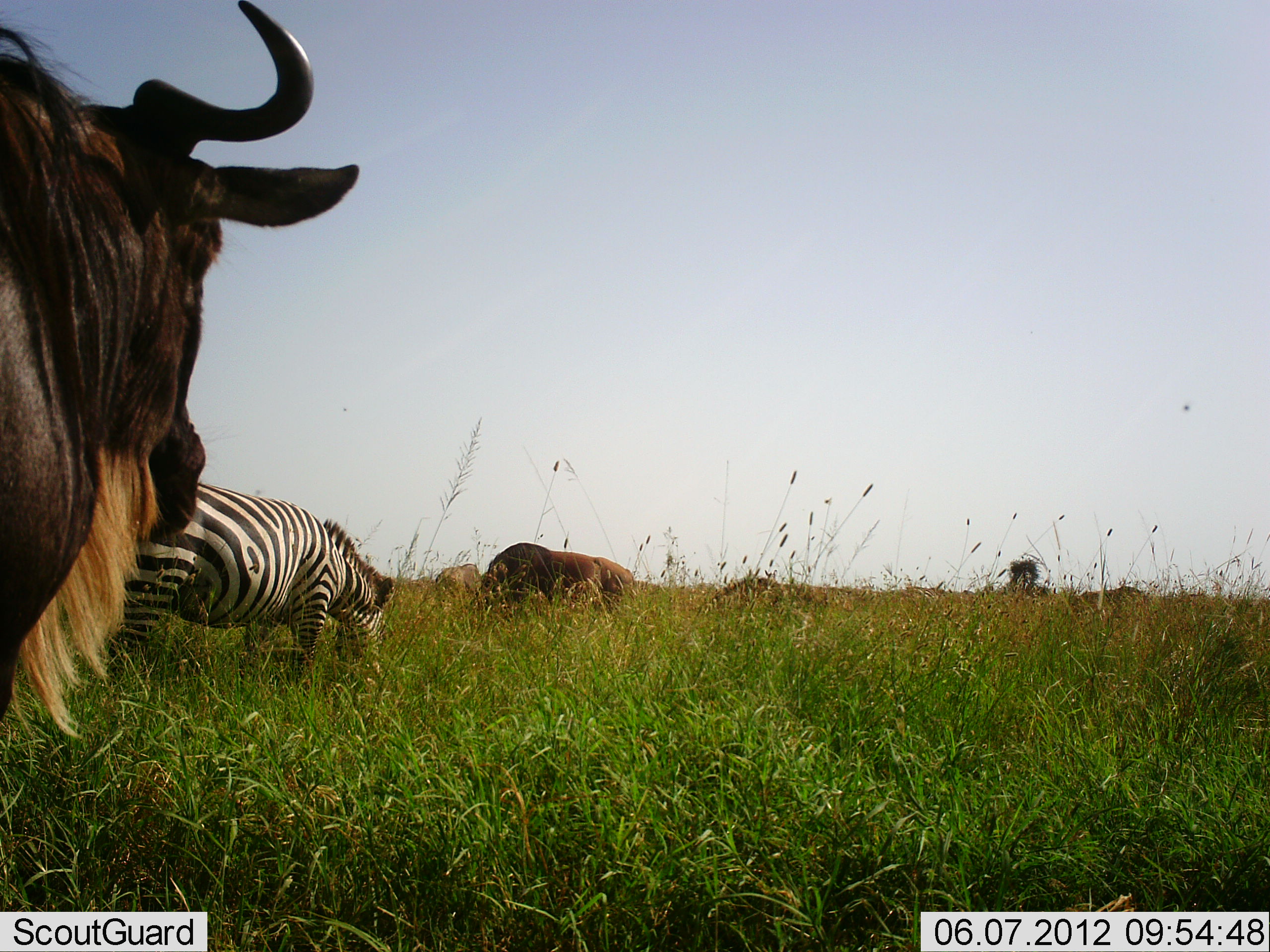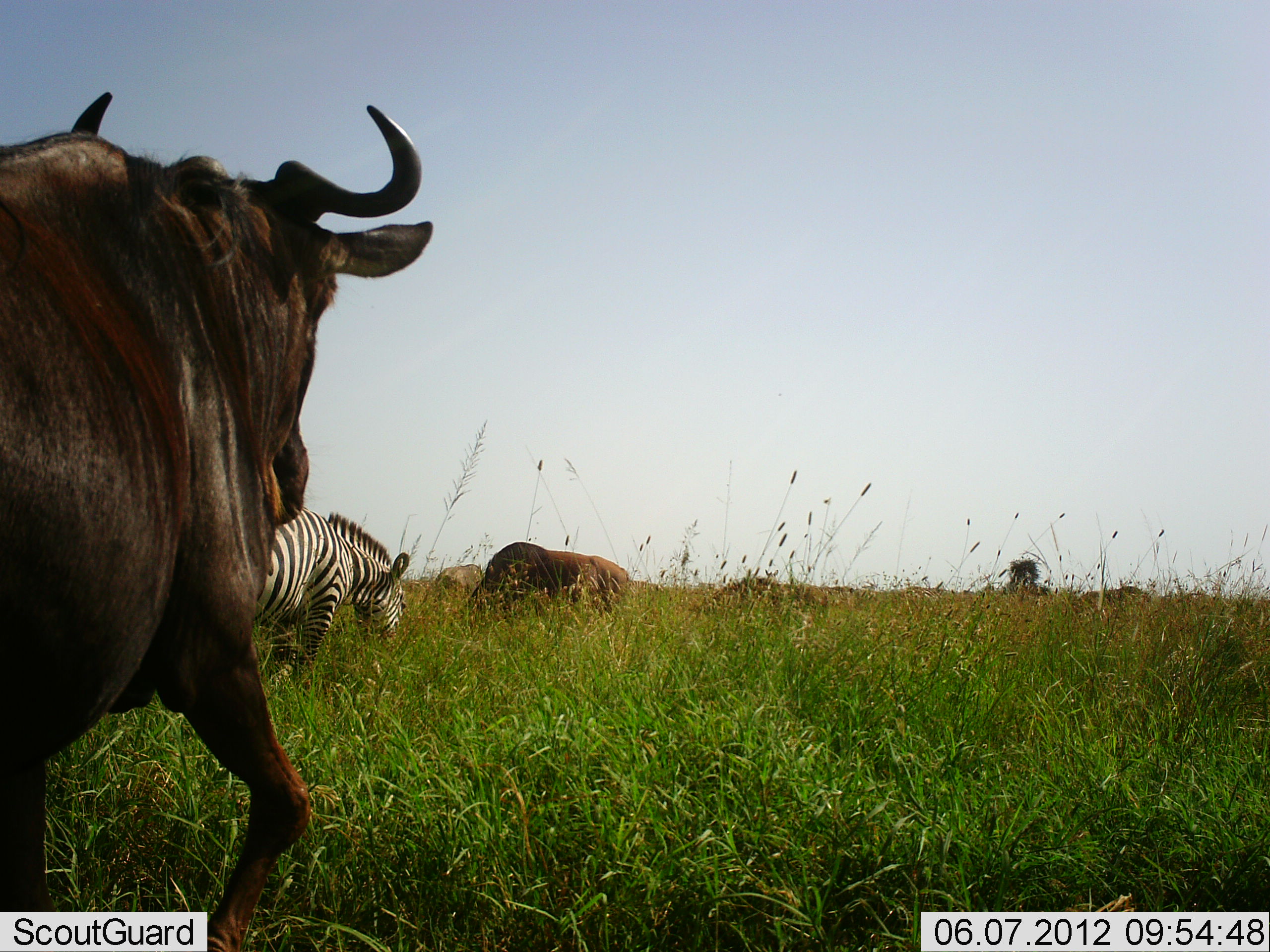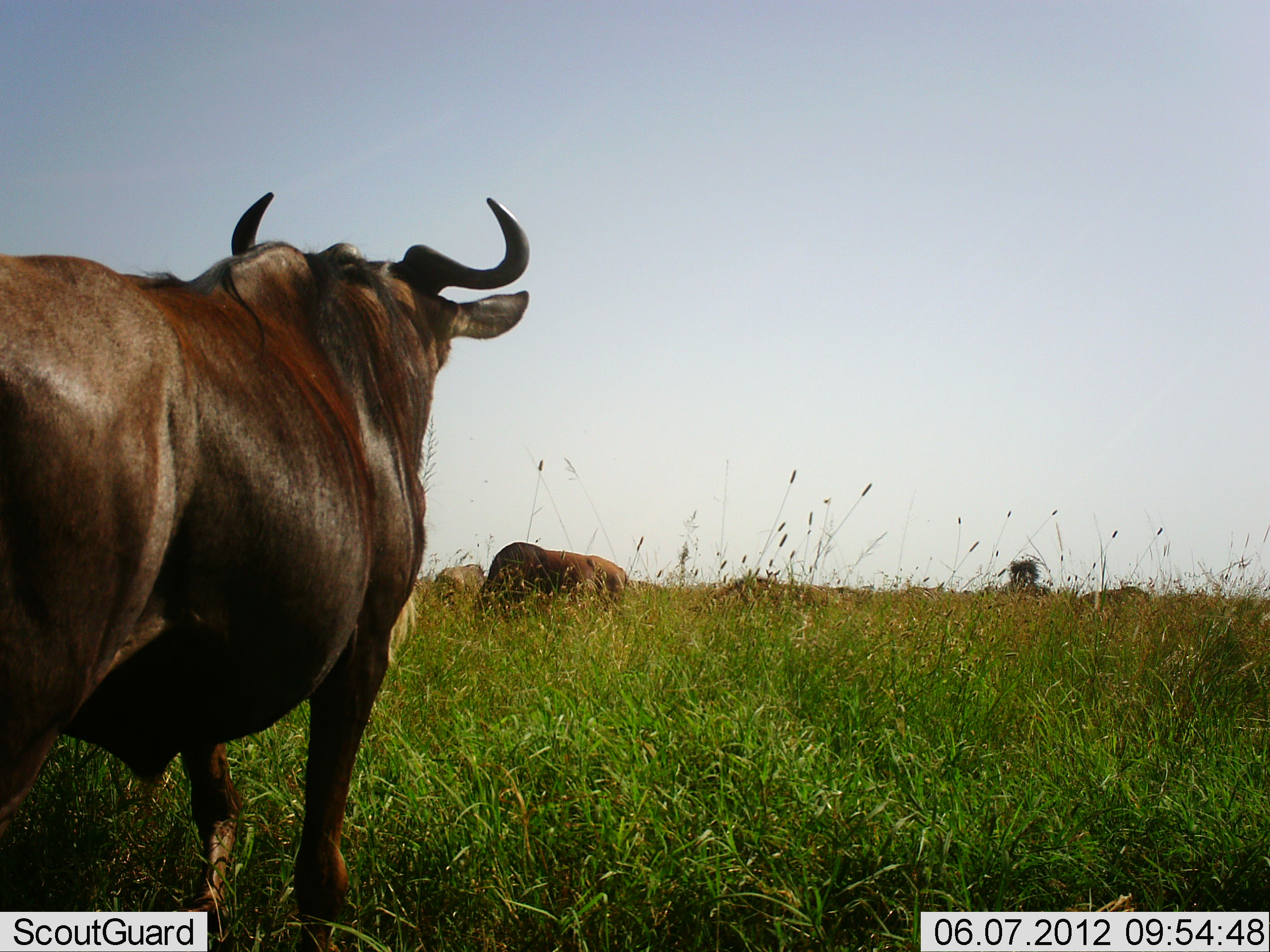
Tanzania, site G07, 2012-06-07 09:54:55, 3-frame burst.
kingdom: Animalia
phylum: Chordata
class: Mammalia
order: Artiodactyla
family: Bovidae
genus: Connochaetes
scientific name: Connochaetes taurinus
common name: blue wildebeest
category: wildebeest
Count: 3.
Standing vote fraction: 0%.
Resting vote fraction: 0%.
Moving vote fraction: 90%.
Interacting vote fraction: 0%.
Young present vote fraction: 0%.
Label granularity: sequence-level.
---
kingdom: Animalia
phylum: Chordata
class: Mammalia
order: Perissodactyla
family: Equidae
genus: Equus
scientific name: Equus quagga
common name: plains zebra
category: zebra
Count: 1.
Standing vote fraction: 0%.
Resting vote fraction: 0%.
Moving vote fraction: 20%.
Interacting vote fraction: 0%.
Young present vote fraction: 0%.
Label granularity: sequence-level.